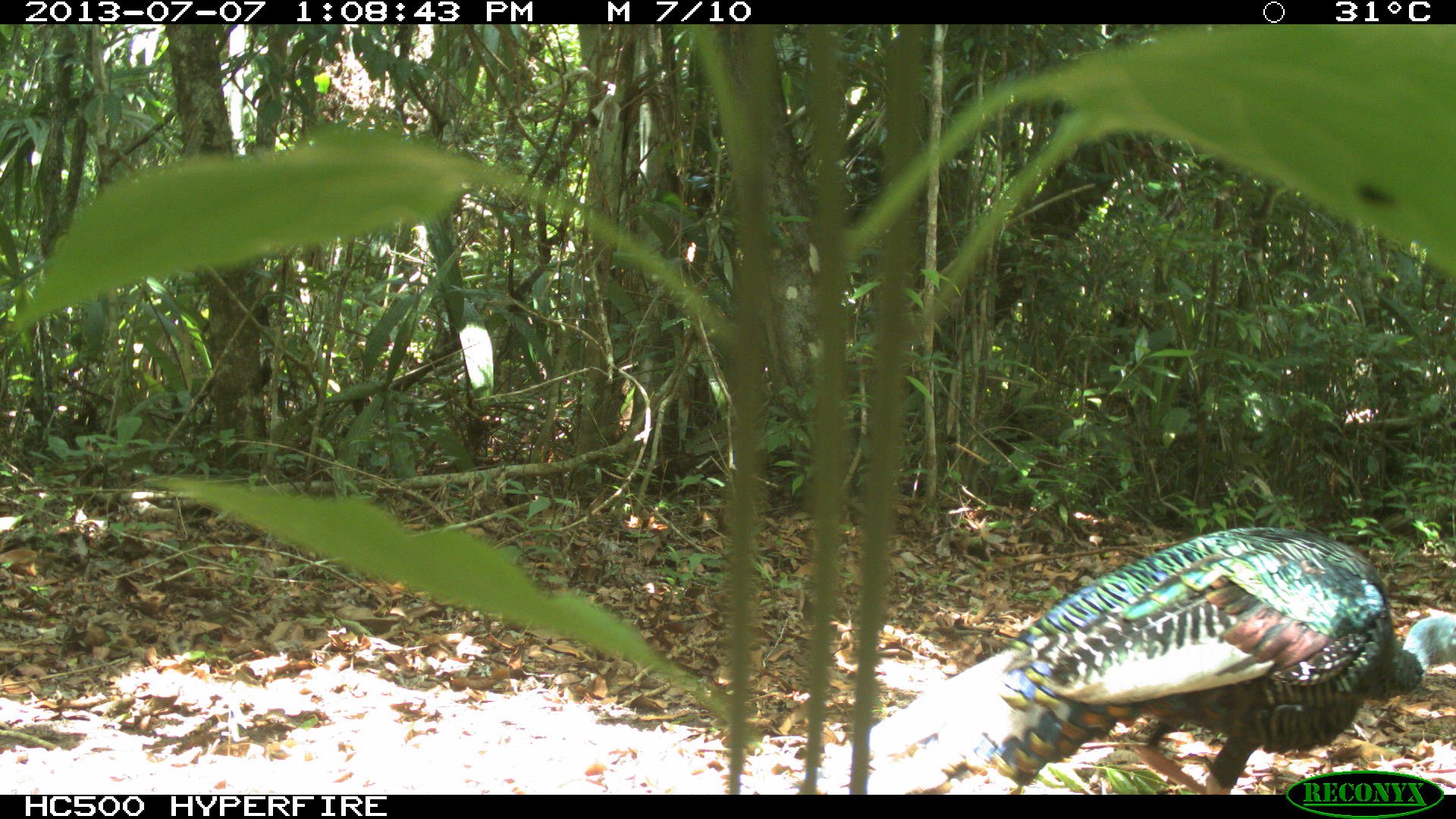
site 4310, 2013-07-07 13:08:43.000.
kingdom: Animalia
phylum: Chordata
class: Aves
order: Galliformes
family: Phasianidae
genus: Meleagris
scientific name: Meleagris ocellata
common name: ocellated turkey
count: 1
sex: male